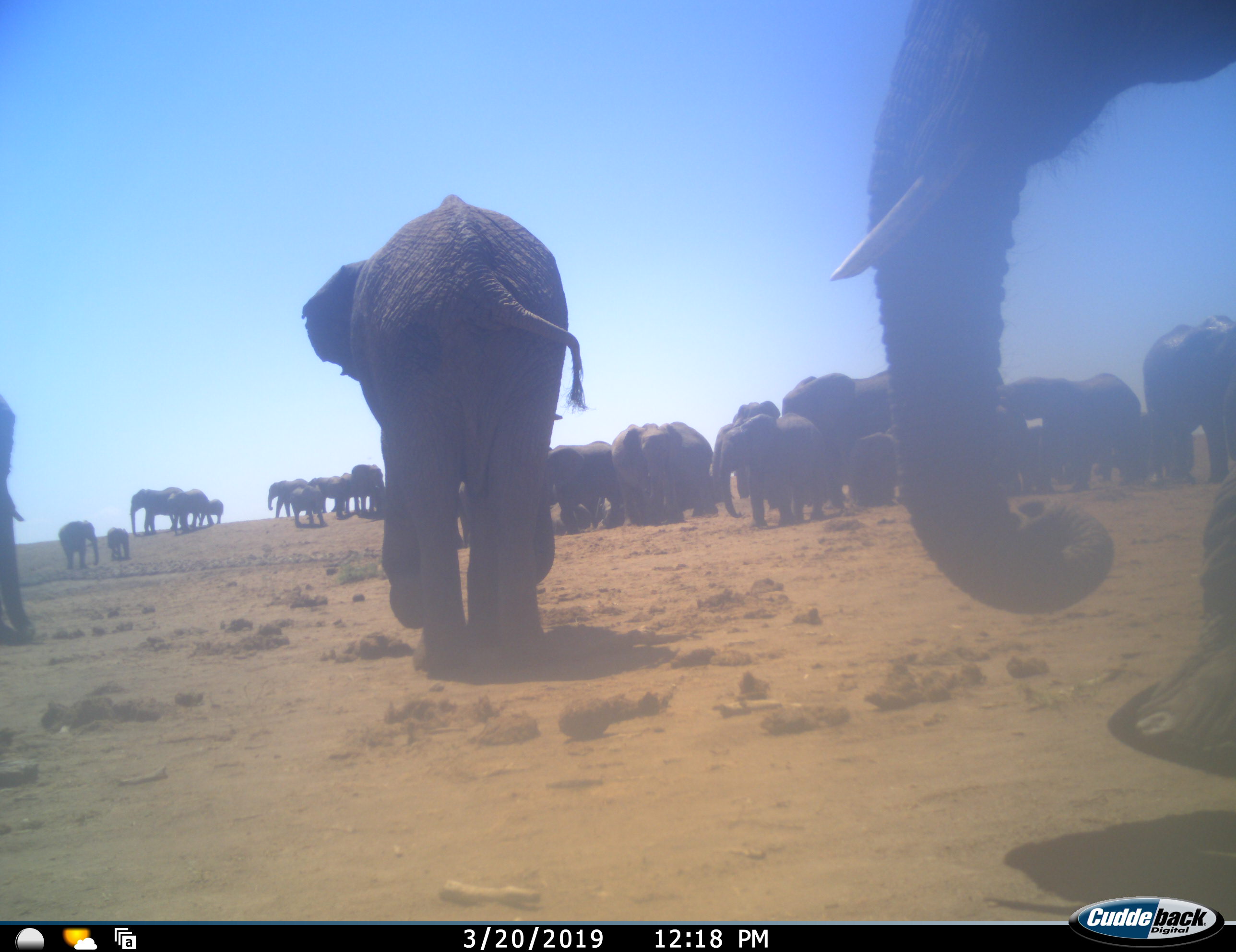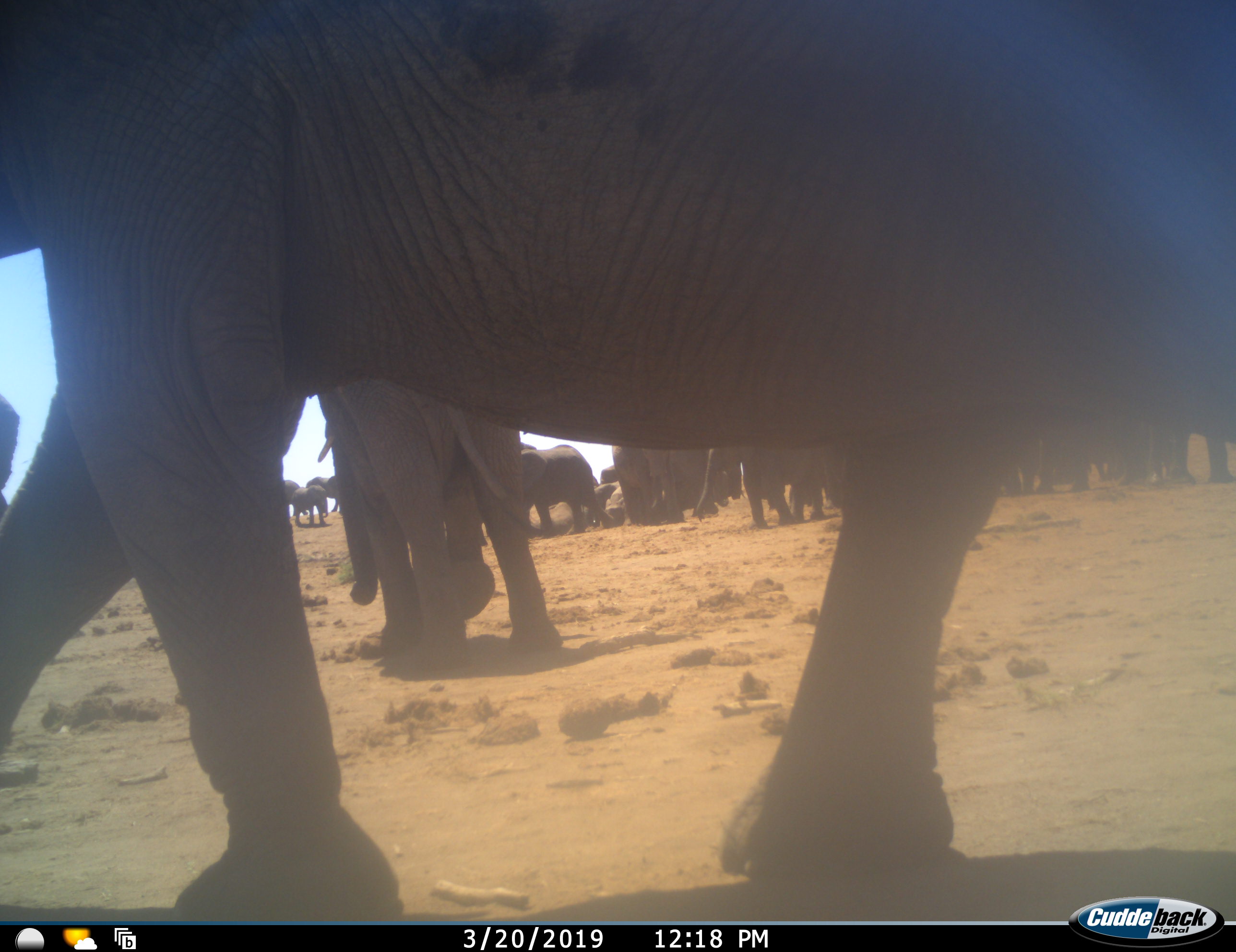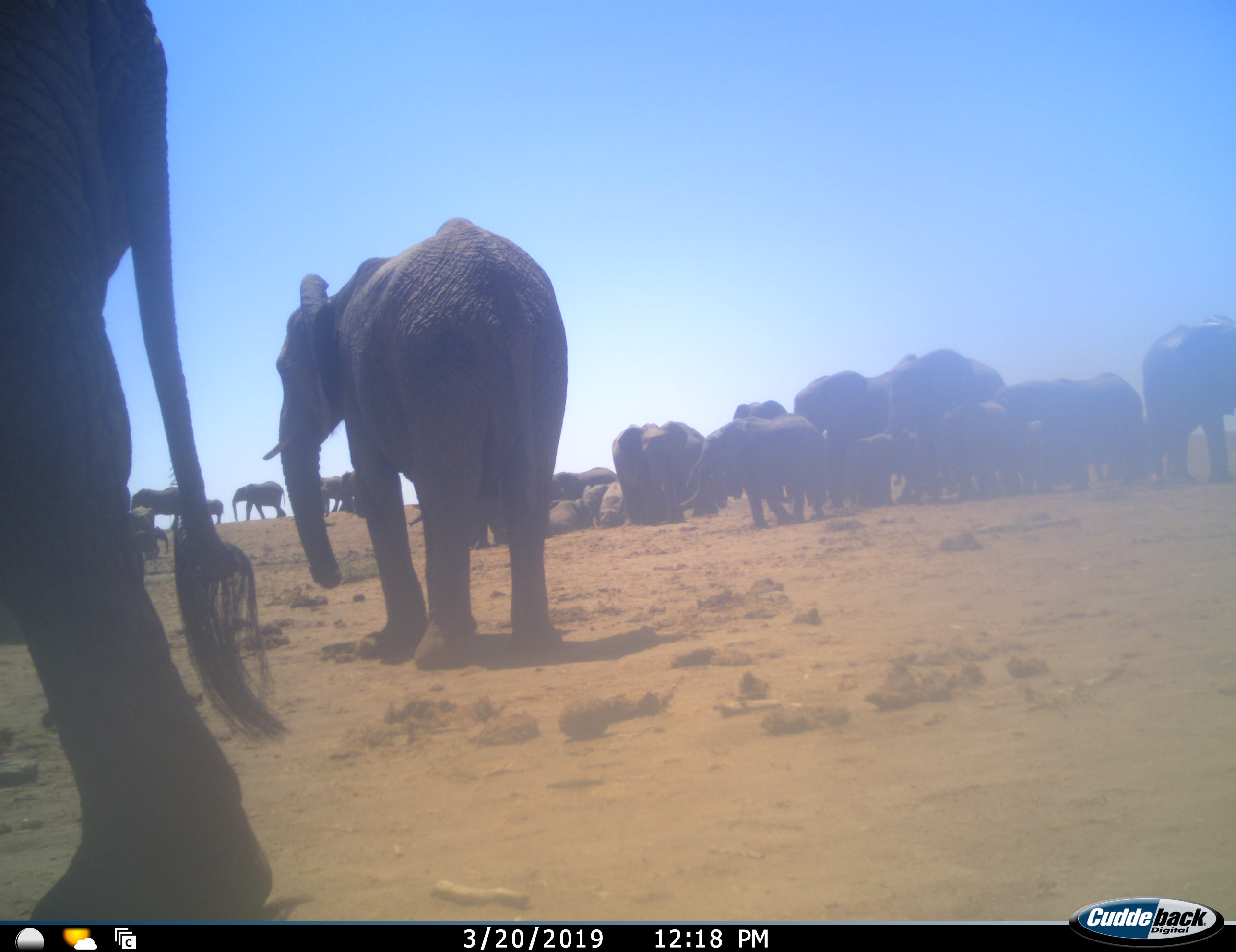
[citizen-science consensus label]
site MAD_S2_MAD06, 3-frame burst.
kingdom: Animalia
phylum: Chordata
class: Mammalia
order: Proboscidea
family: Elephantidae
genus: Loxodonta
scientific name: Loxodonta africana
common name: african bush elephant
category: elephant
Elephant (african bush elephant) (Loxodonta africana), count 11-50. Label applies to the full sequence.